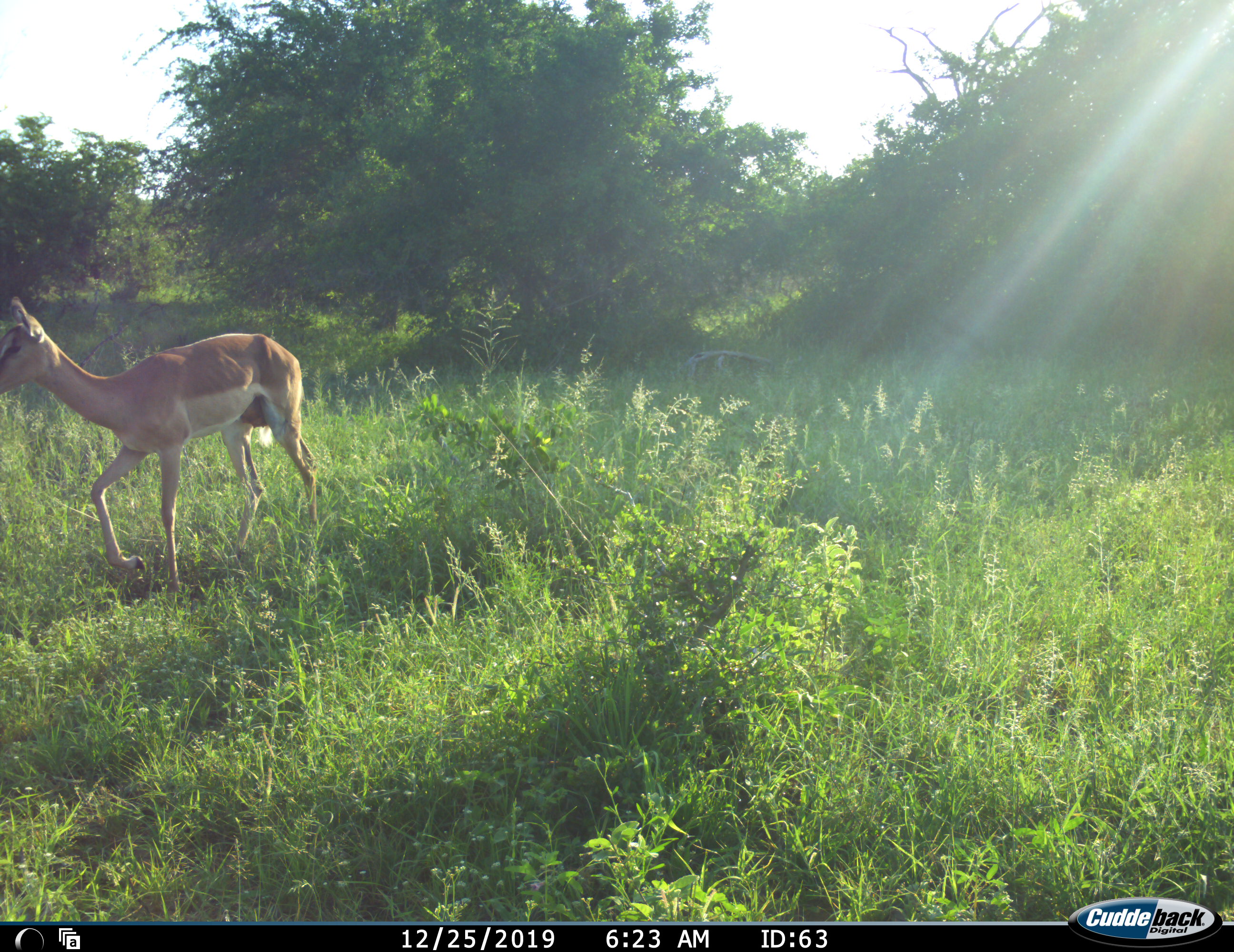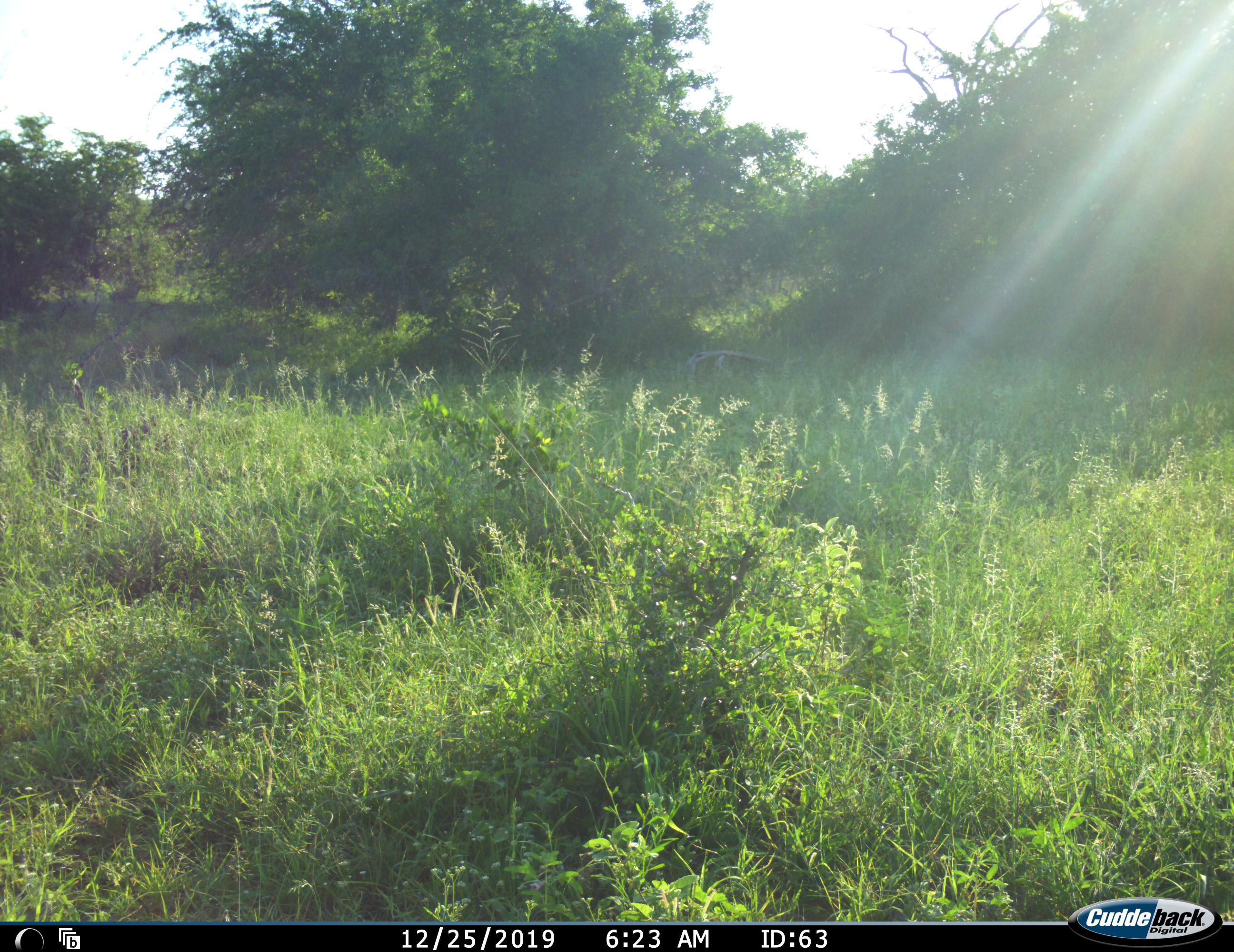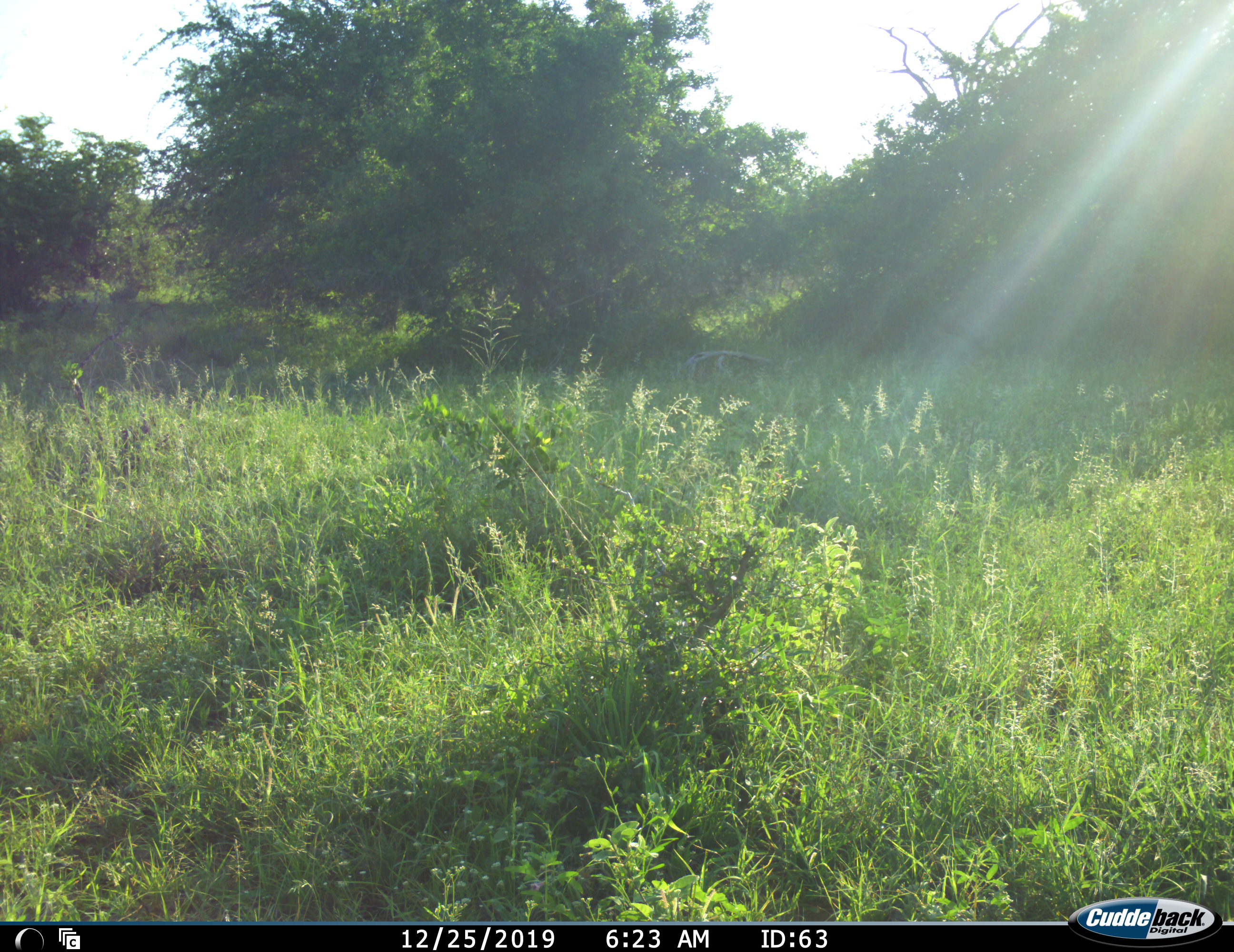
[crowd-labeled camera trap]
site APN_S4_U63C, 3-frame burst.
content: unidentified animal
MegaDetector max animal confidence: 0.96